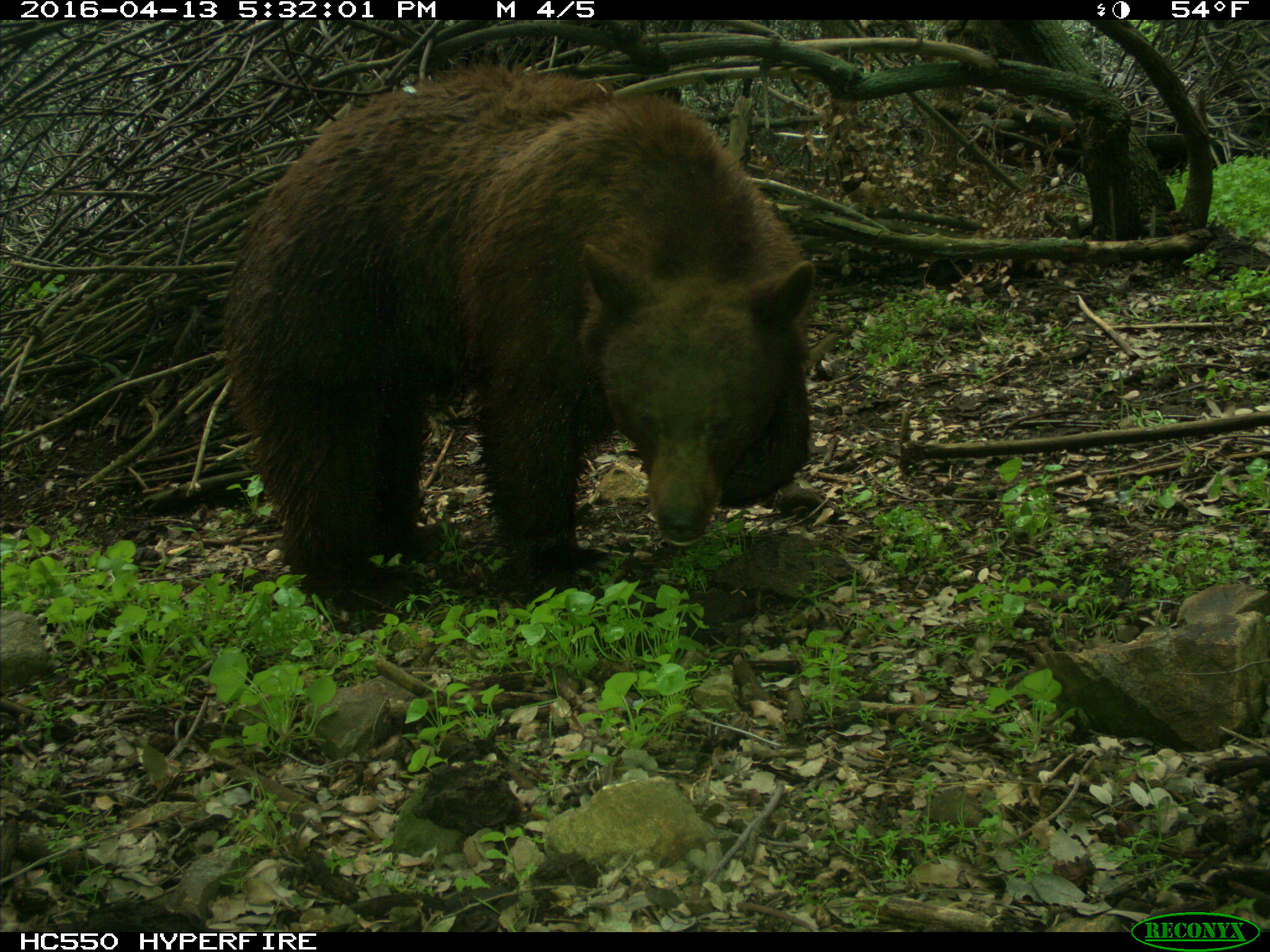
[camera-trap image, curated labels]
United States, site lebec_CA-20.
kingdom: Animalia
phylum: Chordata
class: Mammalia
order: Carnivora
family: Ursidae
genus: Ursus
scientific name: Ursus americanus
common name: american black bear